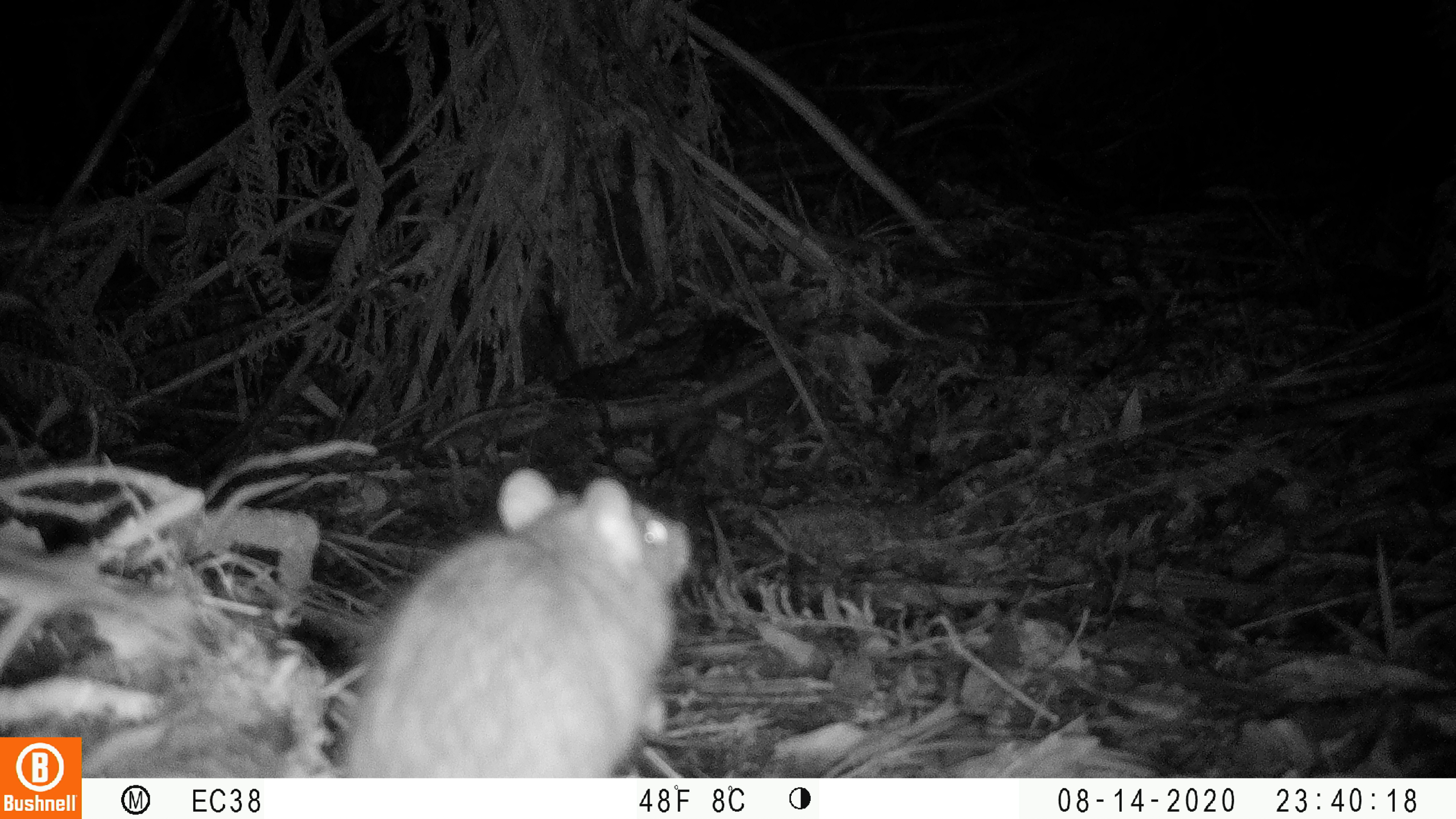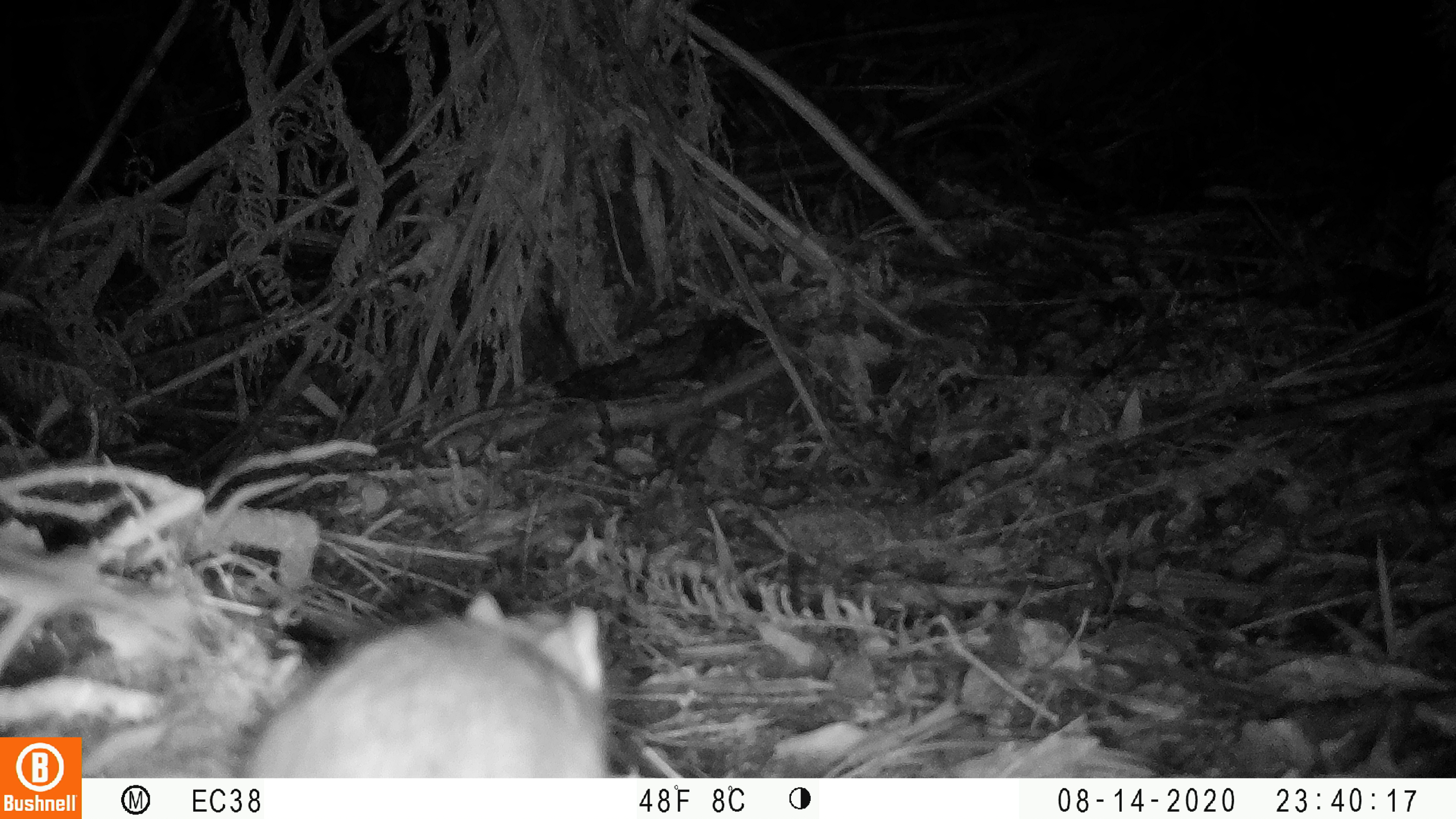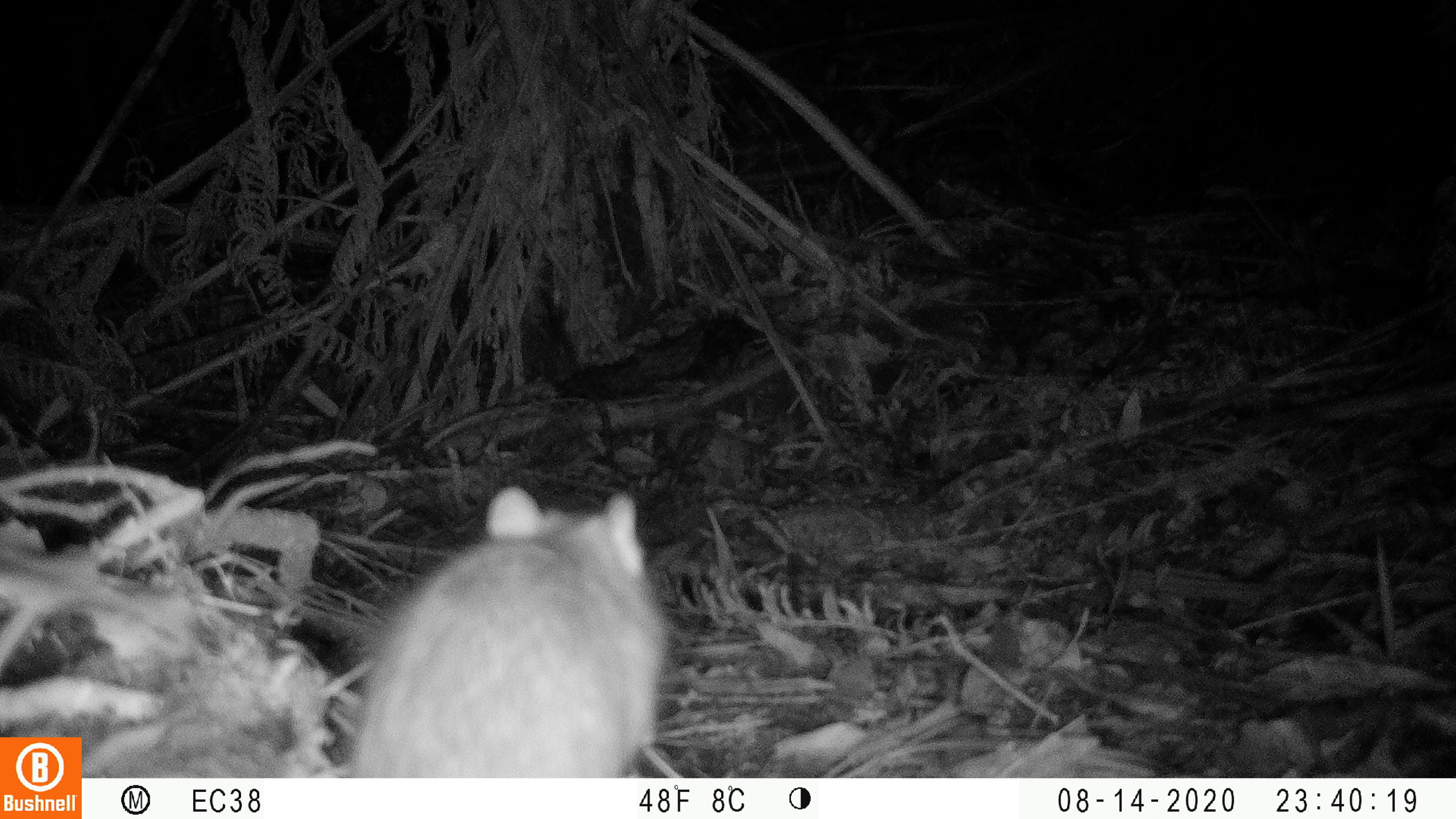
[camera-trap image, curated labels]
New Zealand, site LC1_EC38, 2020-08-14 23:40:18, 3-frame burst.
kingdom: Animalia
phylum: Chordata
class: Mammalia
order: Rodentia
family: Muridae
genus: Rattus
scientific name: Rattus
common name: rat